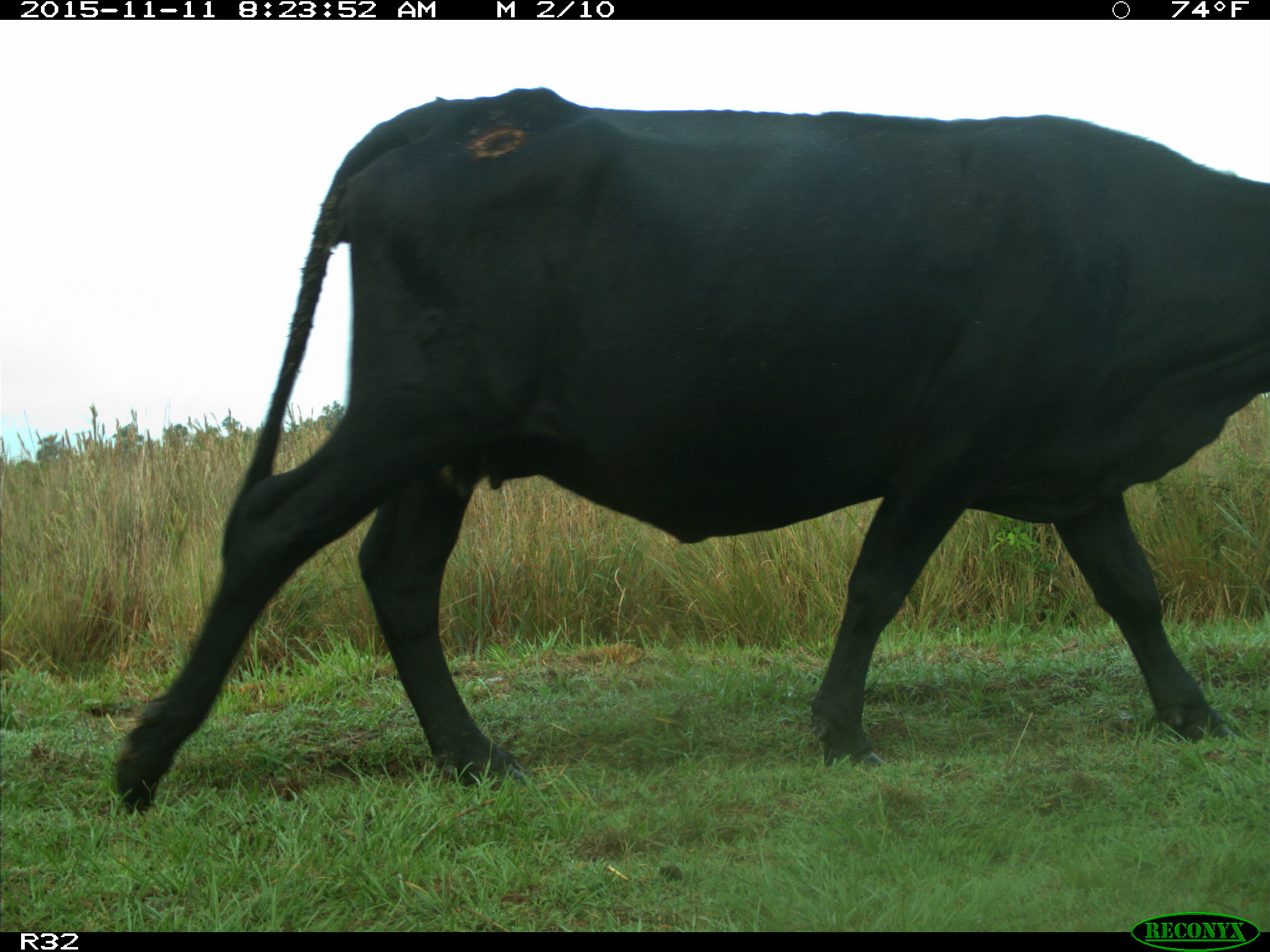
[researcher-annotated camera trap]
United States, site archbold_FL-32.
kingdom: Animalia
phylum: Chordata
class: Mammalia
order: Artiodactyla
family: Bovidae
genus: Bos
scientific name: Bos taurus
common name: domestic cow